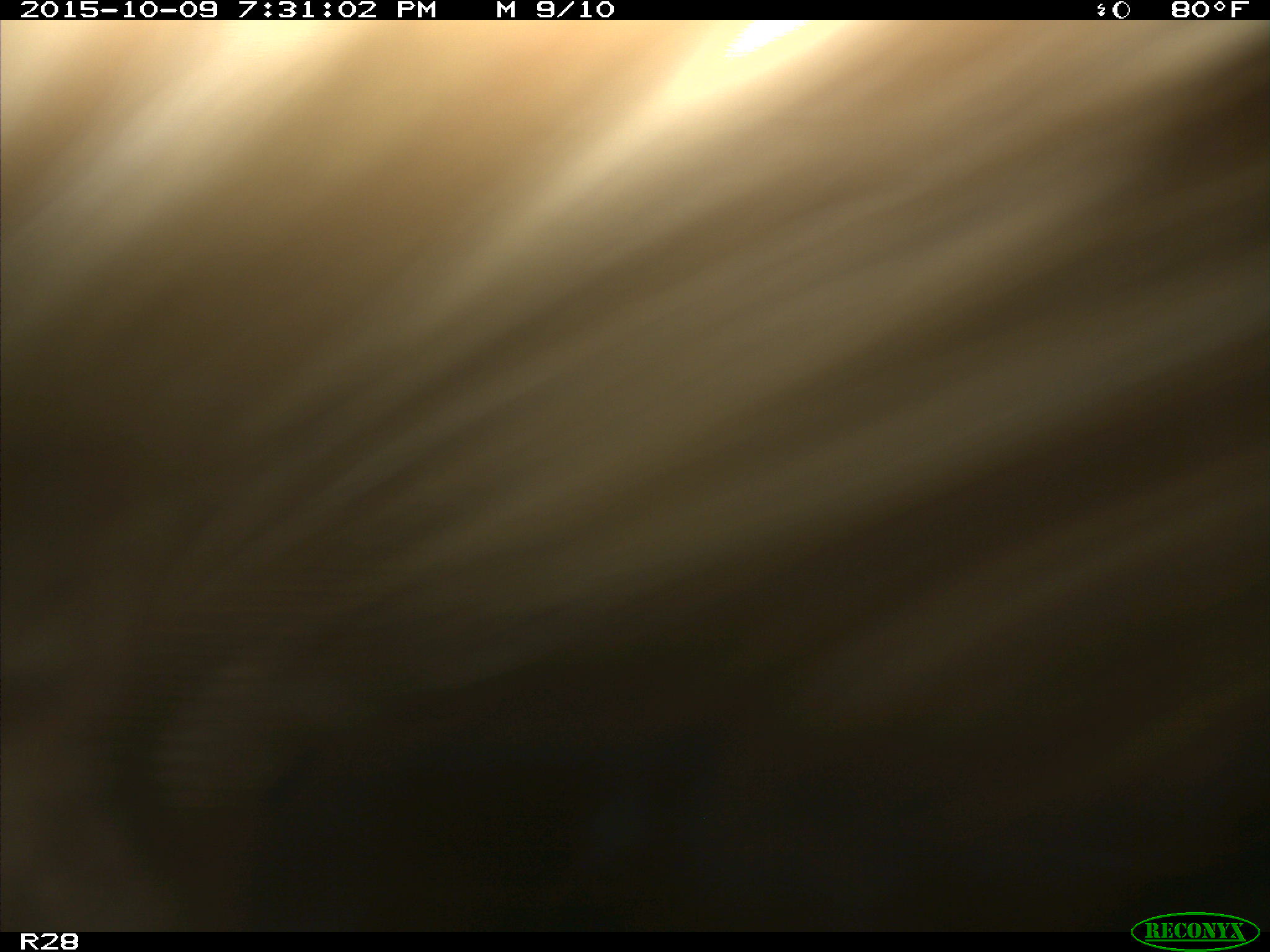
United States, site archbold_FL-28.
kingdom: Animalia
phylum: Chordata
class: Mammalia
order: Artiodactyla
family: Bovidae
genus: Bos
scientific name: Bos taurus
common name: domestic cow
Bos taurus (domestic cow).